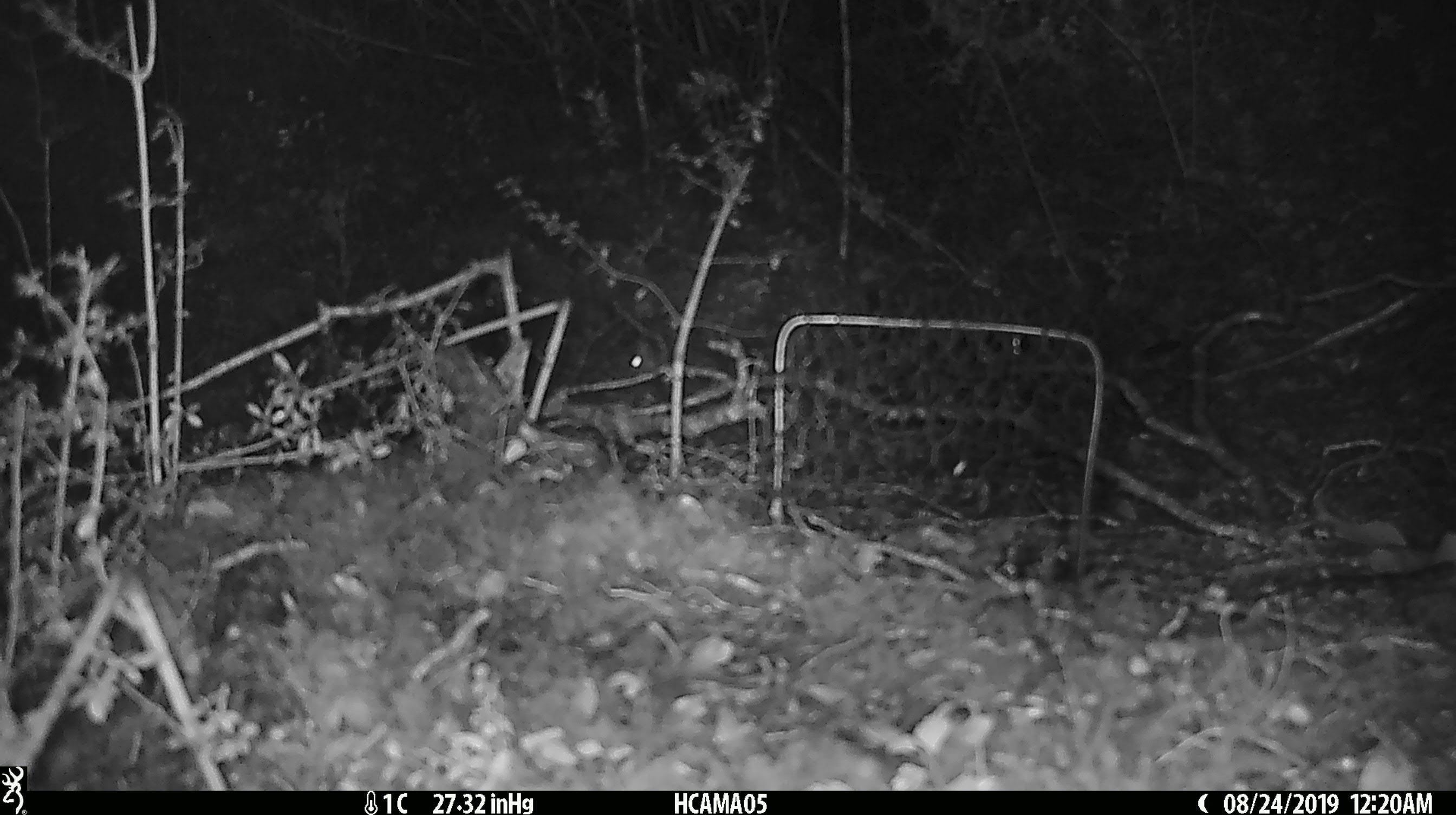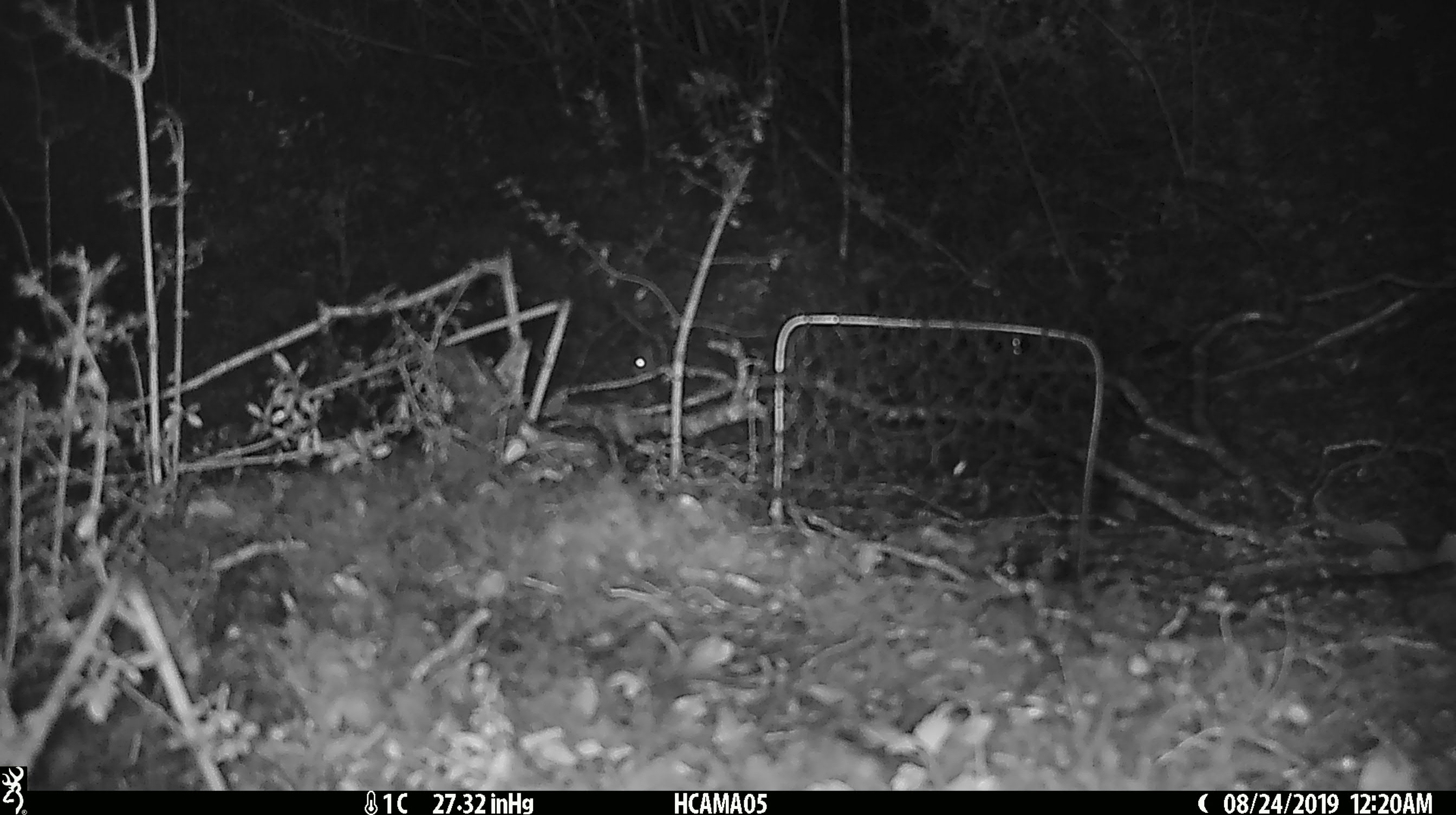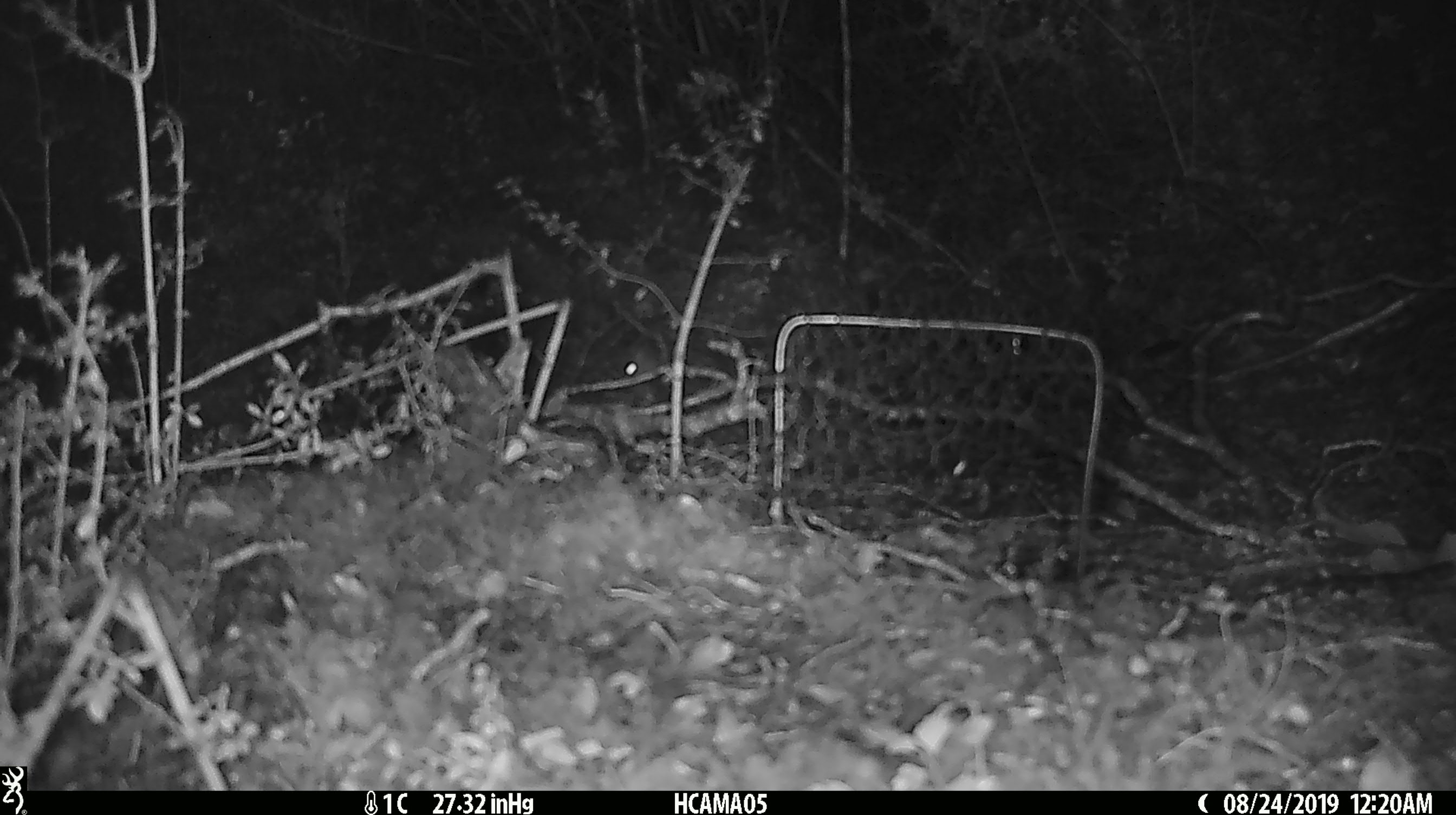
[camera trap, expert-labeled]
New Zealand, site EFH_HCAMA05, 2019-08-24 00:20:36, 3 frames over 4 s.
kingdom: Animalia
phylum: Chordata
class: Mammalia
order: Rodentia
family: Muridae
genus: Mus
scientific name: Mus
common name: mouse